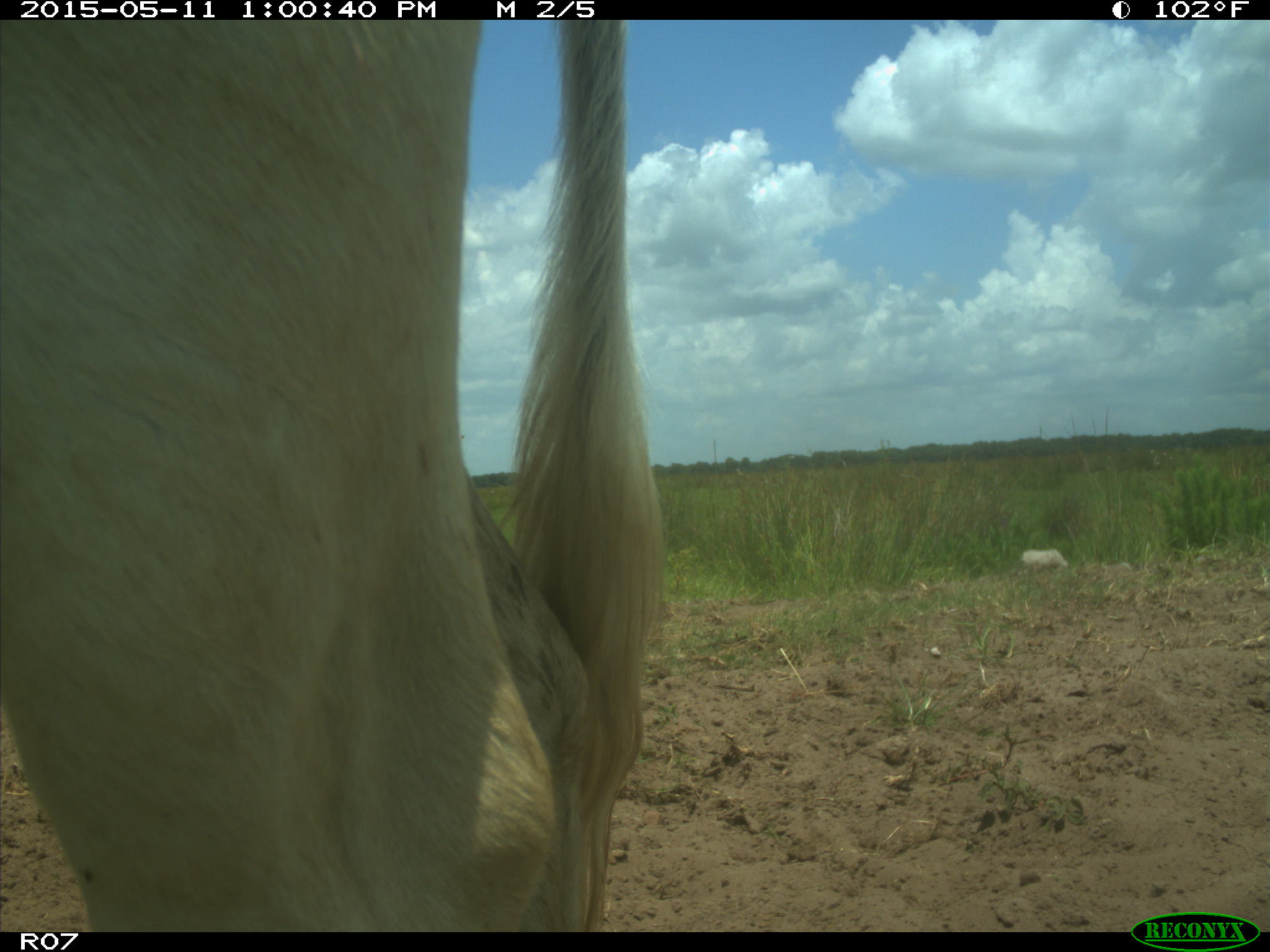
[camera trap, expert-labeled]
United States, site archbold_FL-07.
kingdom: Animalia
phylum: Chordata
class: Mammalia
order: Artiodactyla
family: Bovidae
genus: Bos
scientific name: Bos taurus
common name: domestic cow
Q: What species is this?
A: Bos taurus (domestic cow).